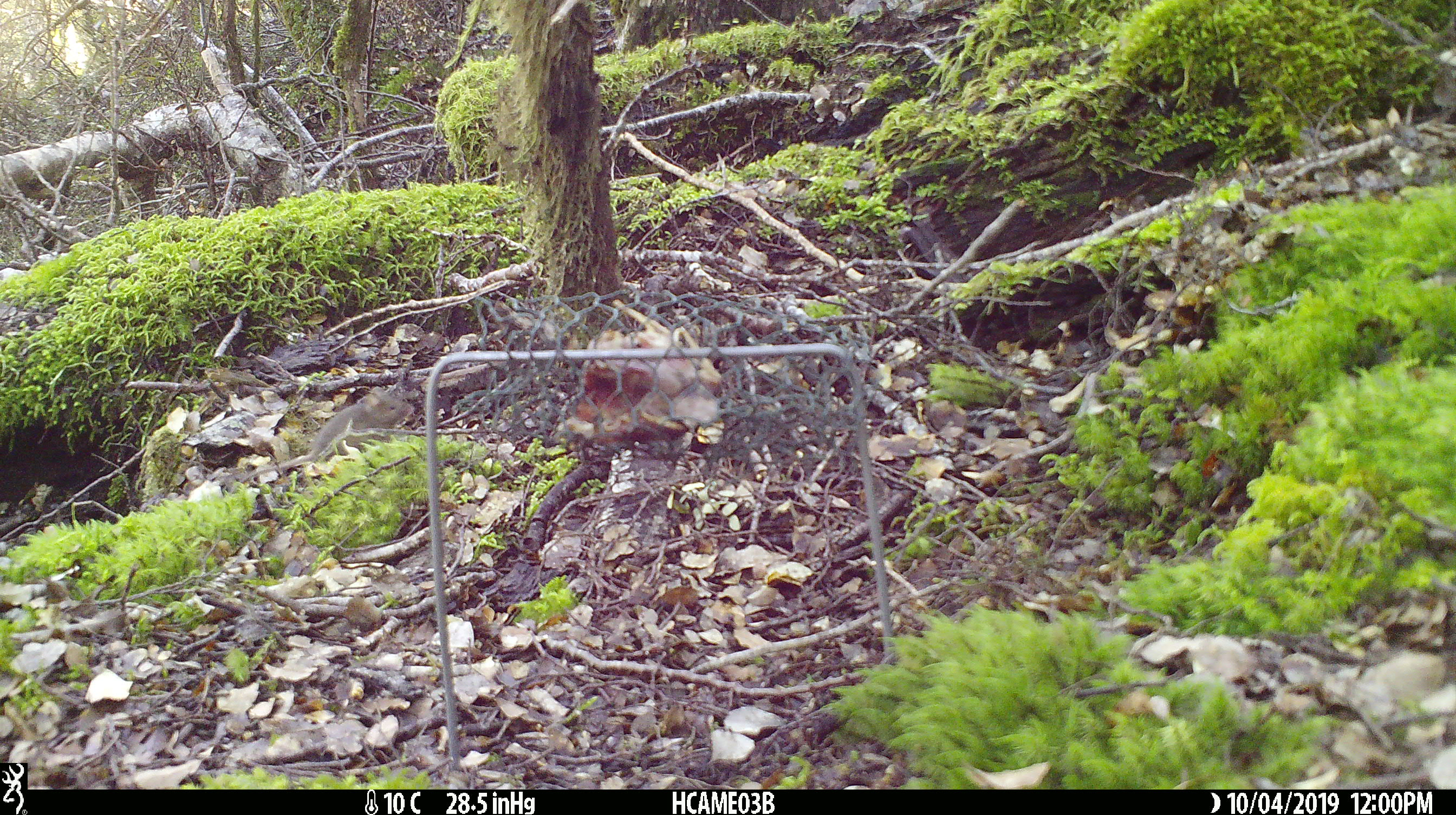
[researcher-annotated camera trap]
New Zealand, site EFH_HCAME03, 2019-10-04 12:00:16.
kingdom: Animalia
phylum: Chordata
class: Mammalia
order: Rodentia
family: Muridae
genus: Mus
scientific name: Mus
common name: mouse